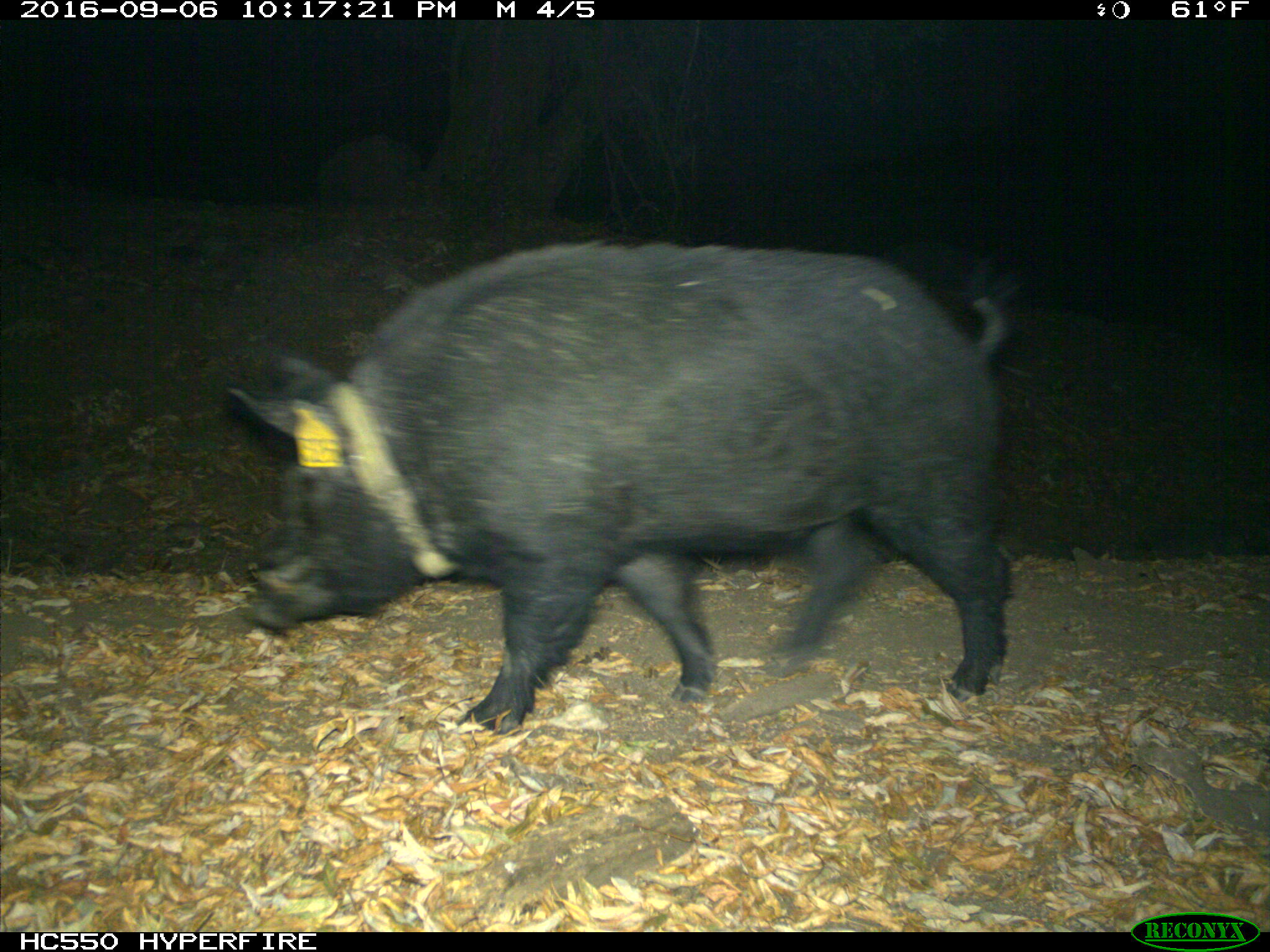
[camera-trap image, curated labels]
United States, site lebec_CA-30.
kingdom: Animalia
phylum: Chordata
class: Mammalia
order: Artiodactyla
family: Suidae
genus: Sus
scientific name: Sus scrofa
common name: wild boar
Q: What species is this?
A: Sus scrofa (wild boar).